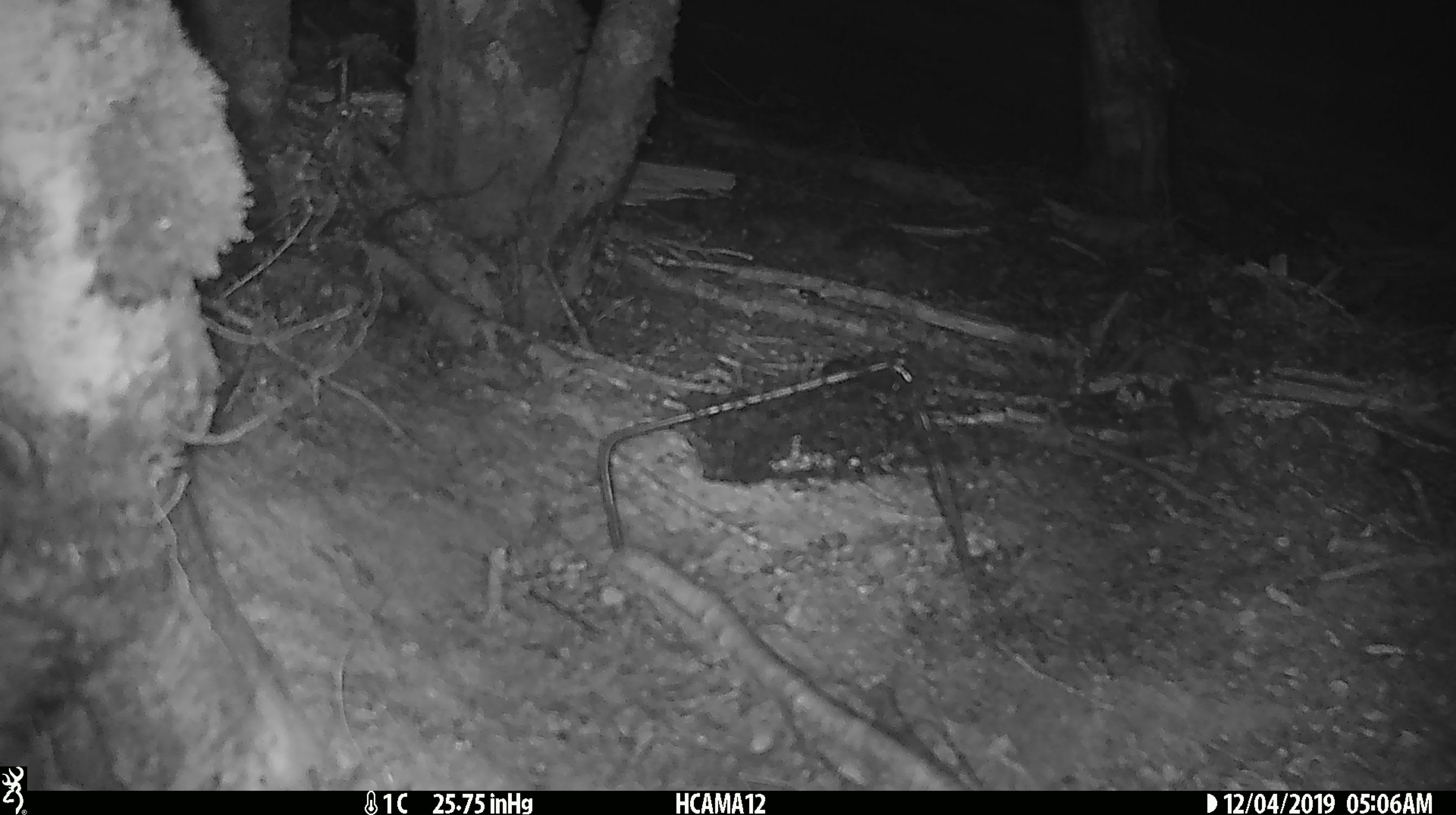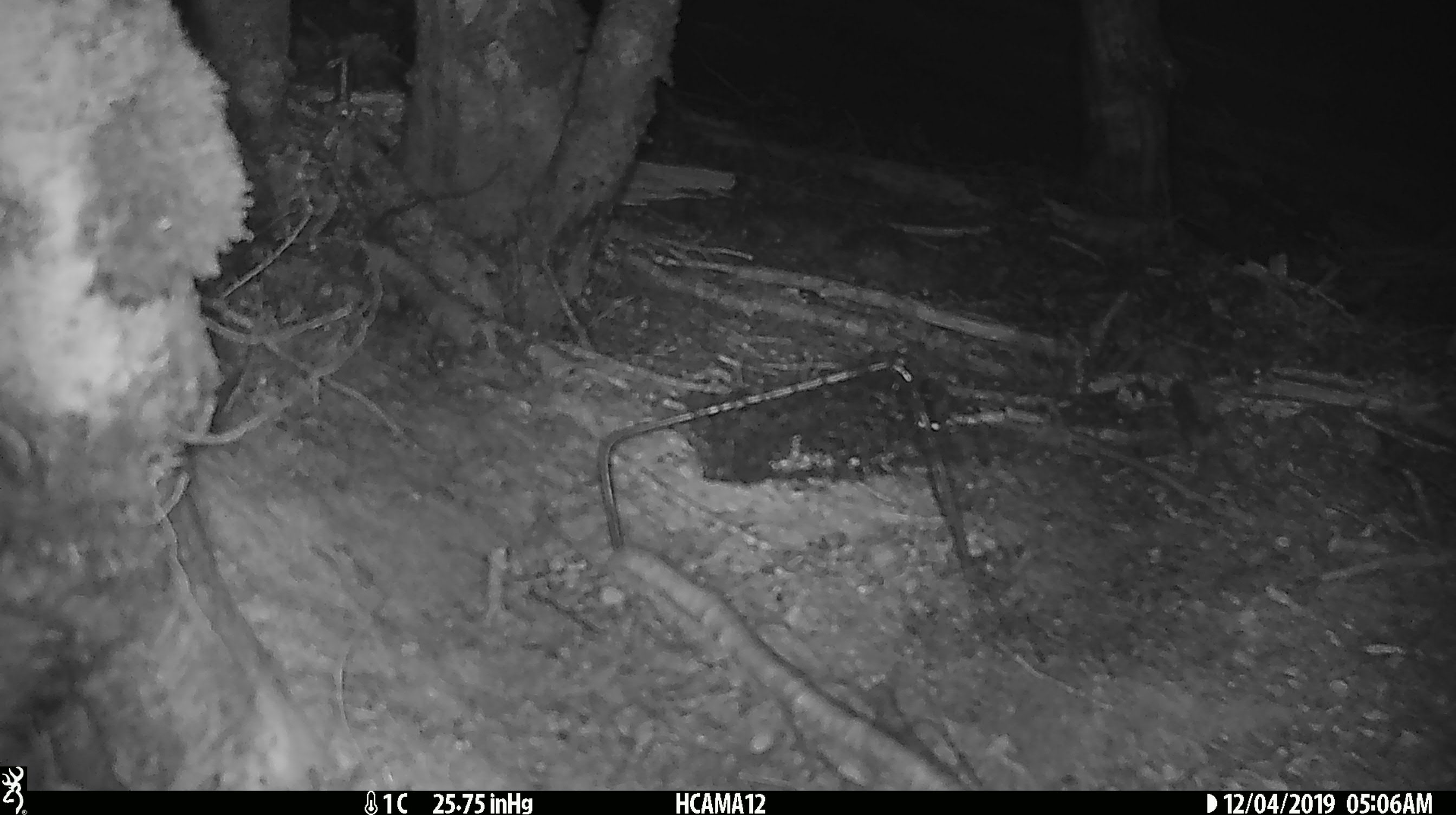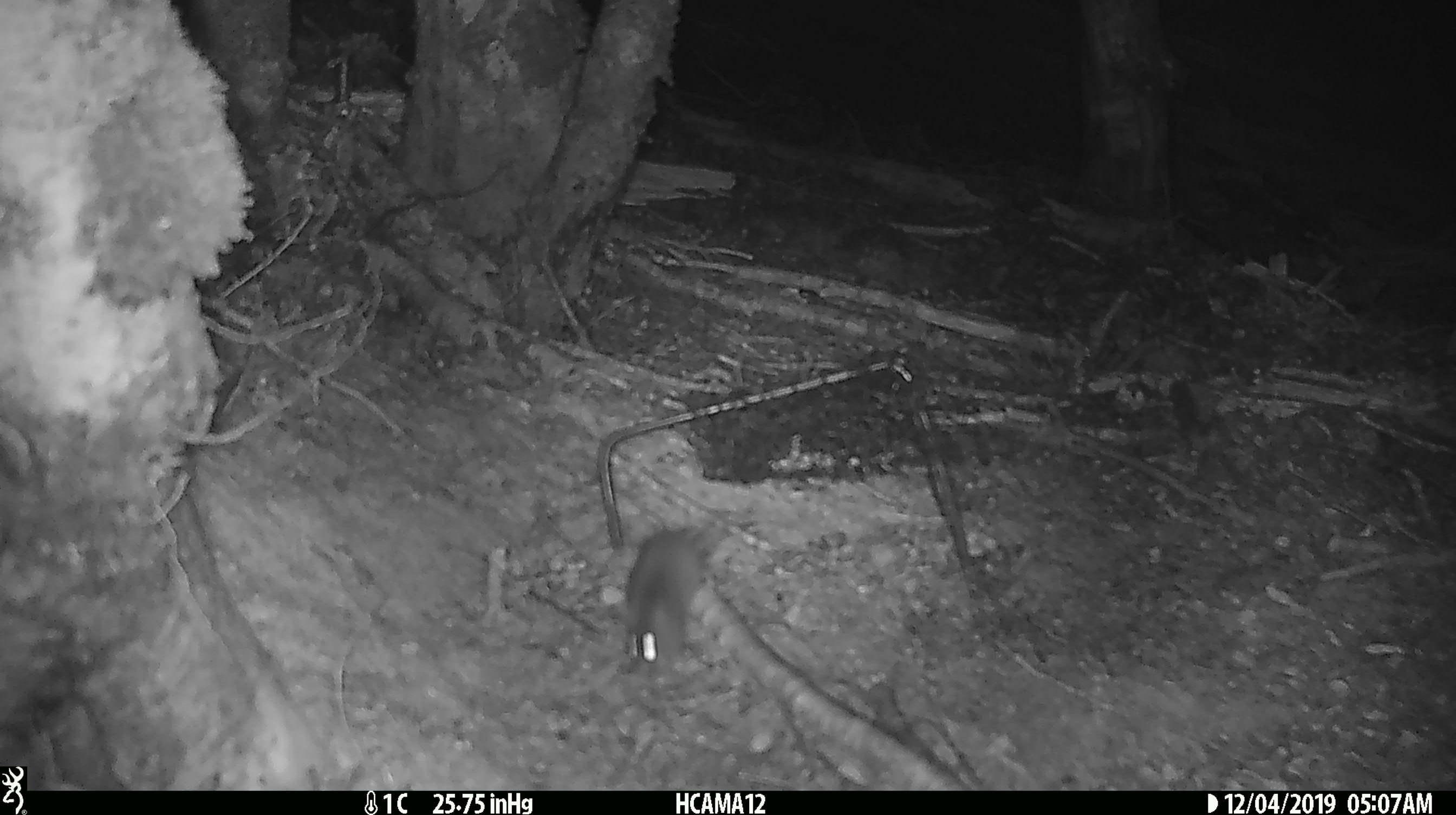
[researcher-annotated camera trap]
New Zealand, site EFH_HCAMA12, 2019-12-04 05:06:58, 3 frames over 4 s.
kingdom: Animalia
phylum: Chordata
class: Mammalia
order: Rodentia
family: Muridae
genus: Mus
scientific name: Mus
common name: mouse